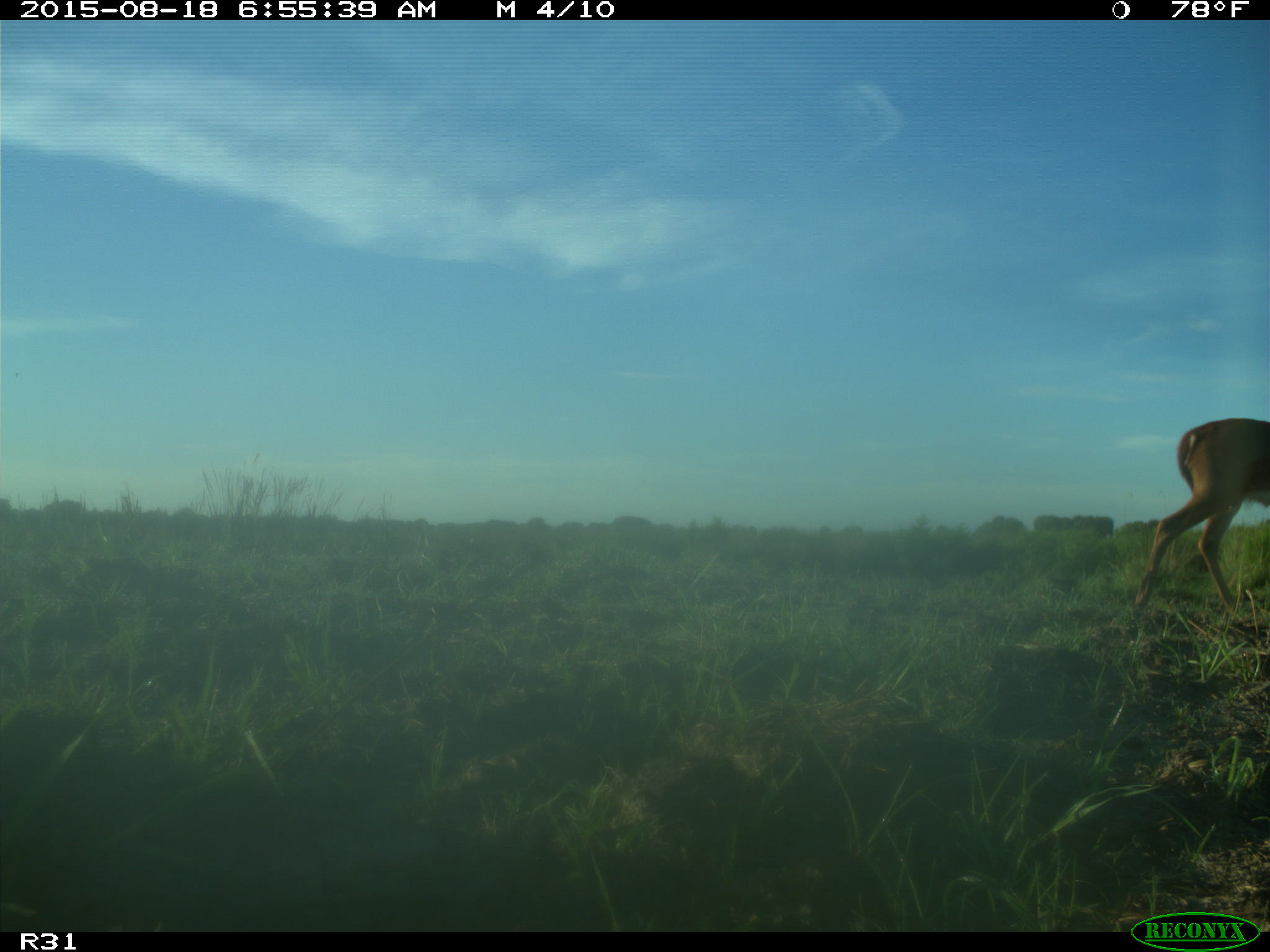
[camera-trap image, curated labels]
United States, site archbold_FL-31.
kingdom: Animalia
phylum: Chordata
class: Mammalia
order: Artiodactyla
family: Cervidae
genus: Odocoileus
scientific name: Odocoileus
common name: deer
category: unidentified deer